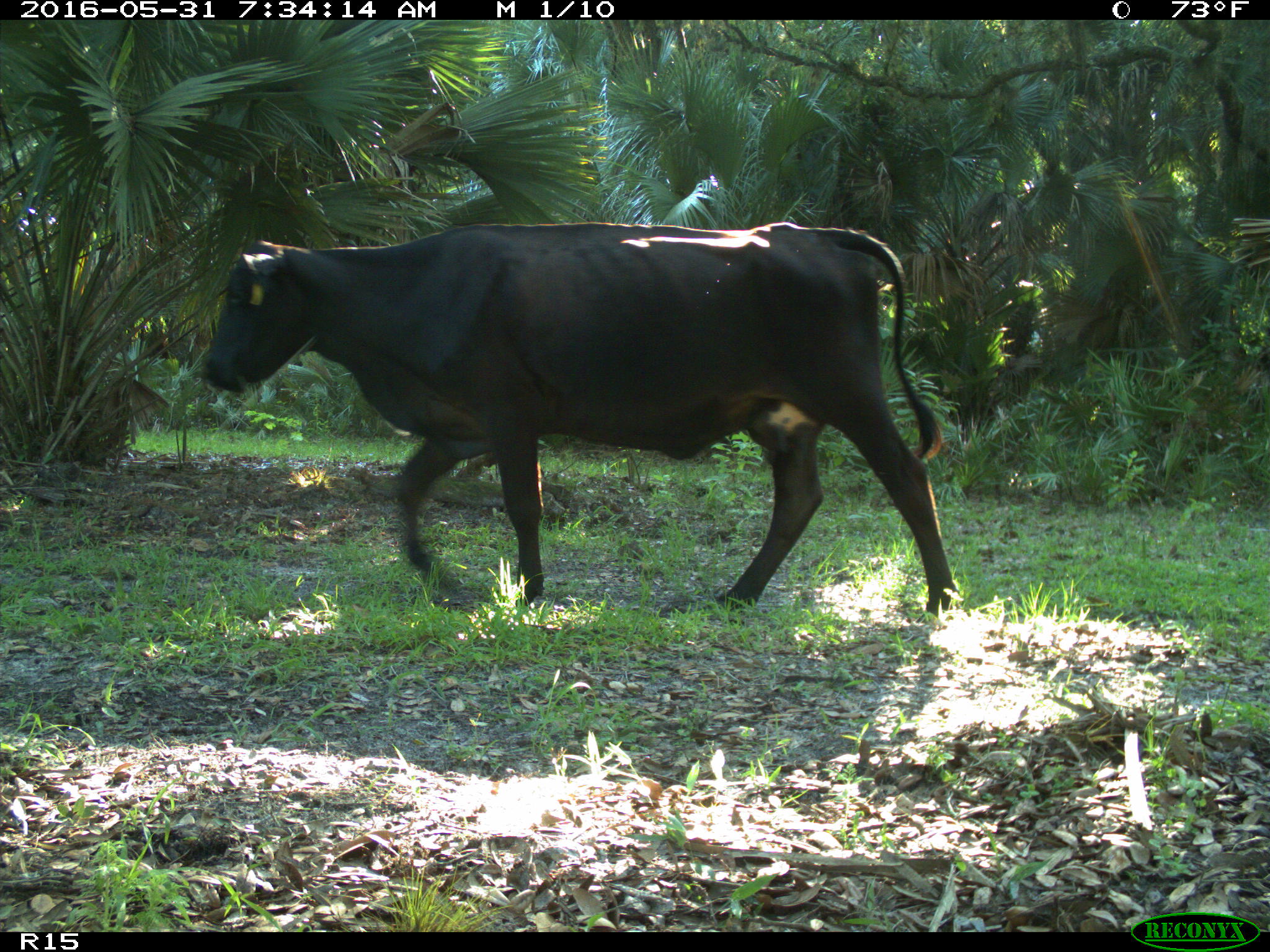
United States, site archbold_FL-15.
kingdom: Animalia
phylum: Chordata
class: Mammalia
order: Artiodactyla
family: Bovidae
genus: Bos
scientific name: Bos taurus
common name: domestic cow